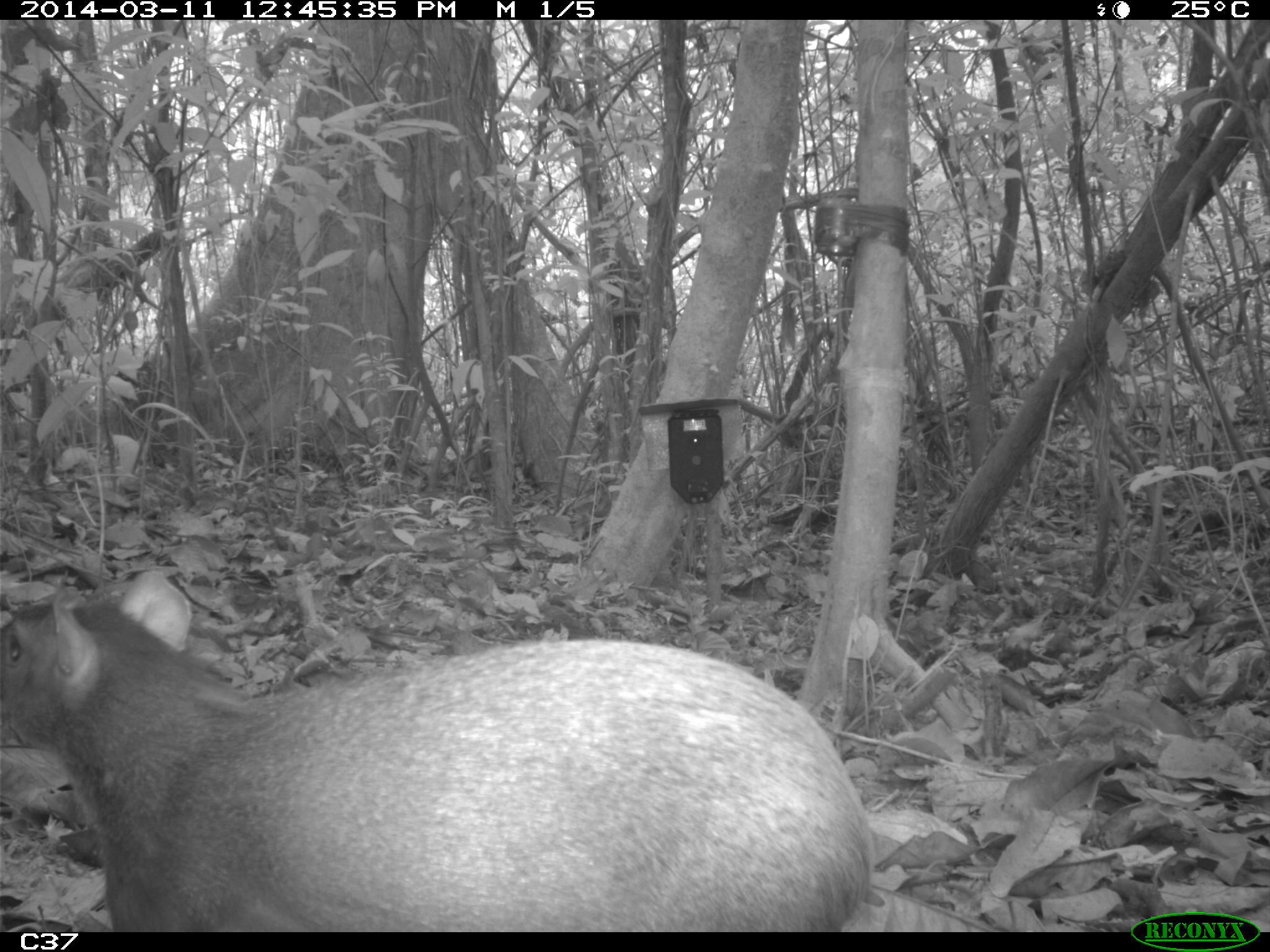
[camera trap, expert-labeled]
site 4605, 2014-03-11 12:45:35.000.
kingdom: Animalia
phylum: Chordata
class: Mammalia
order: Rodentia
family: Dasyproctidae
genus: Dasyprocta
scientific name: Dasyprocta leporina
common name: red-rumped agouti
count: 1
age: adult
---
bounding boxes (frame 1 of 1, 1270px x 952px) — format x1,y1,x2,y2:
dasyprocta leporina: 2,570,876,930